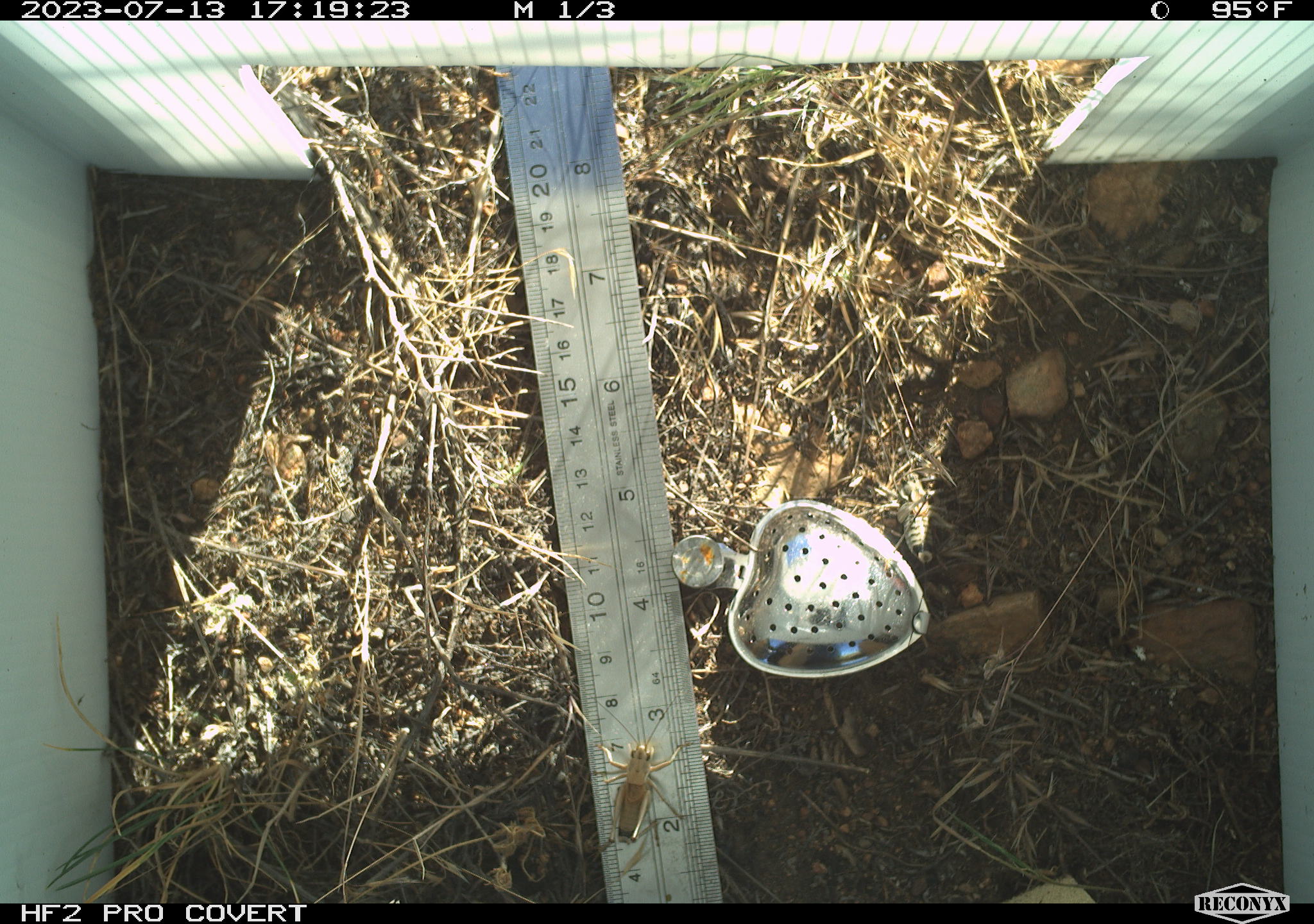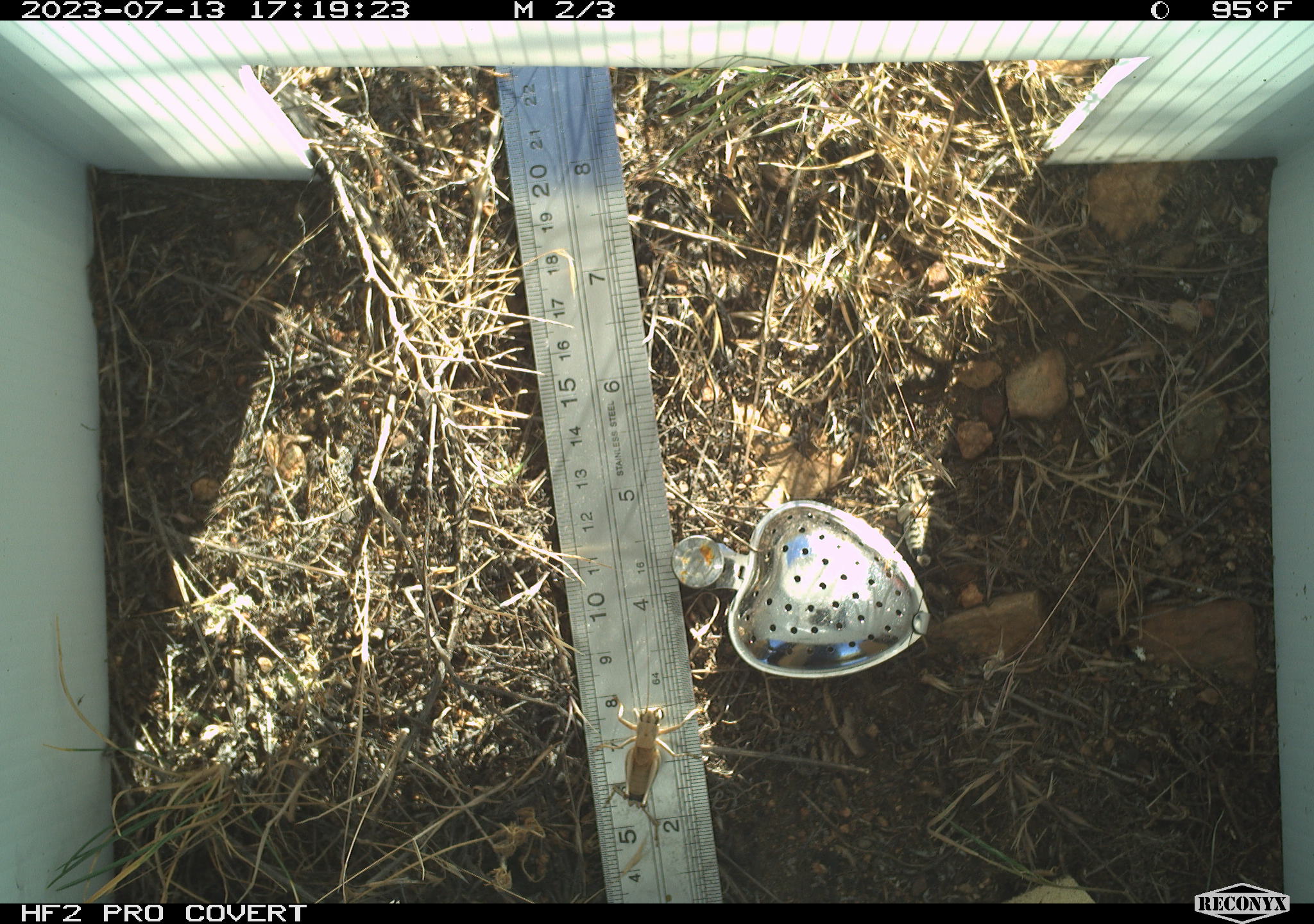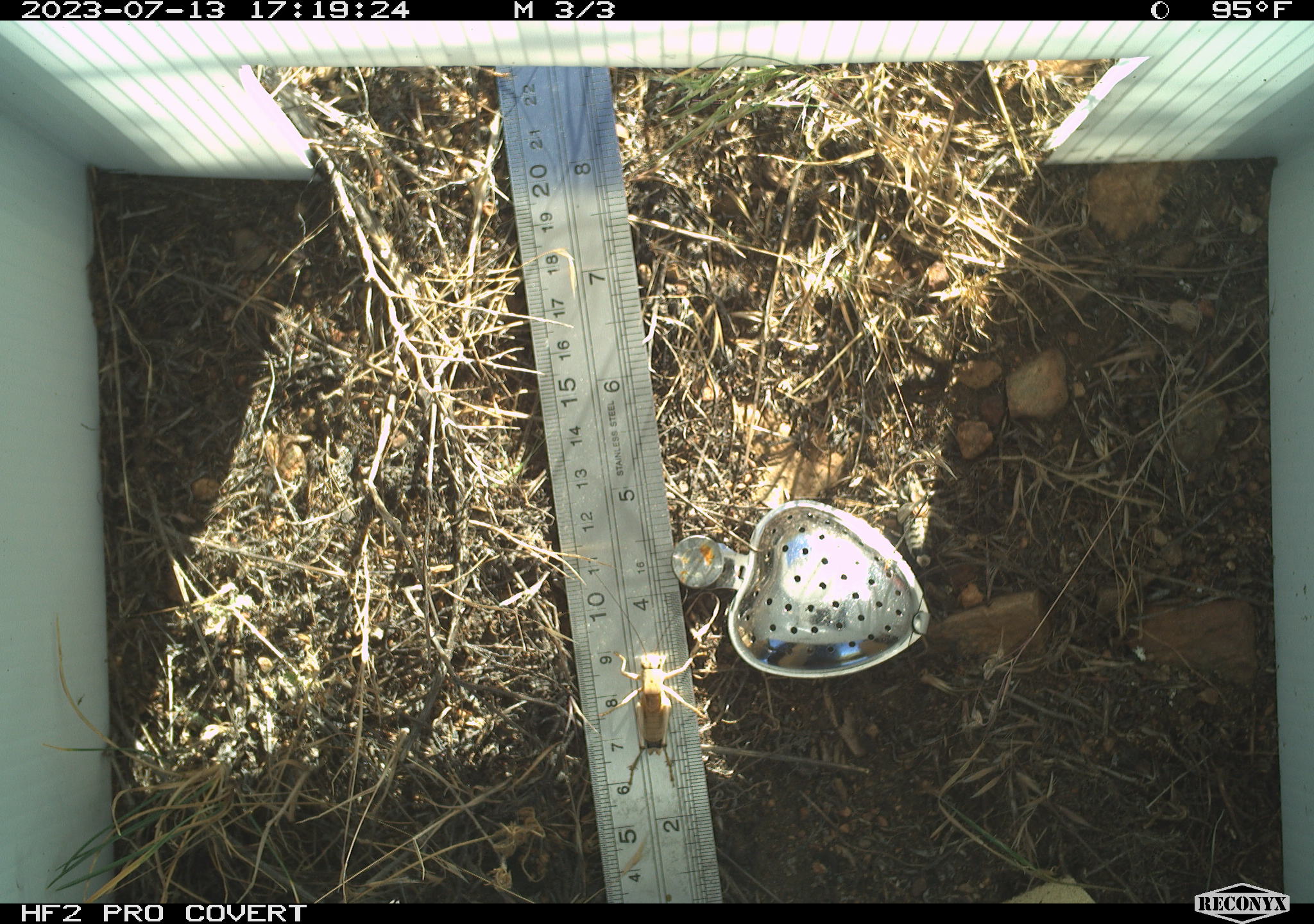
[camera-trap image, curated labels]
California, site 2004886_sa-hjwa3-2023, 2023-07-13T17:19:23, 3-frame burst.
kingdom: Animalia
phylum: Arthropoda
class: Insecta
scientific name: Insecta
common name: insect